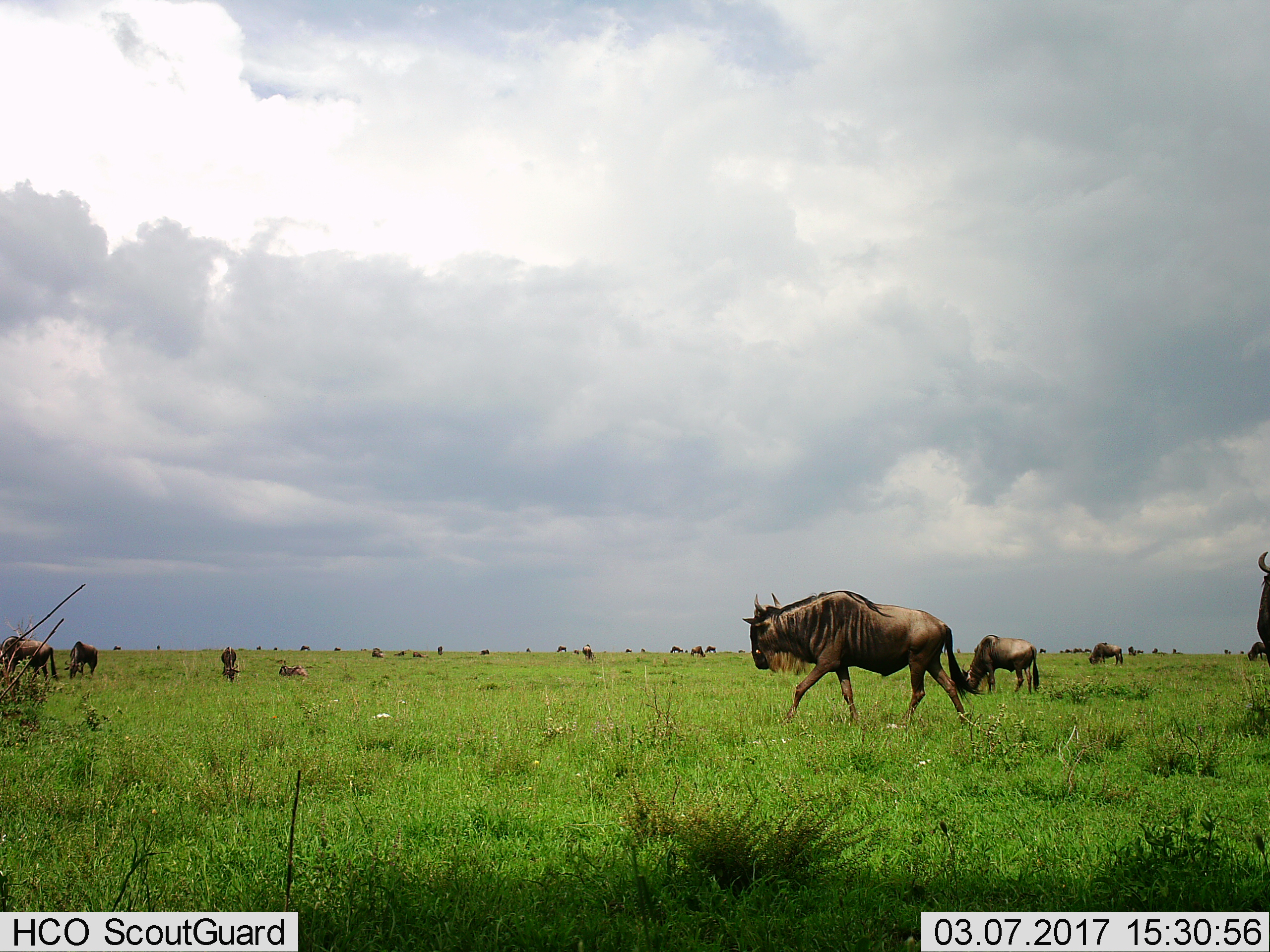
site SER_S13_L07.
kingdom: Animalia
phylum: Chordata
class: Mammalia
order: Artiodactyla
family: Bovidae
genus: Connochaetes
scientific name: Connochaetes taurinus taurinus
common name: blue wildebeest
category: wildebeestblue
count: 11-50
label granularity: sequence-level